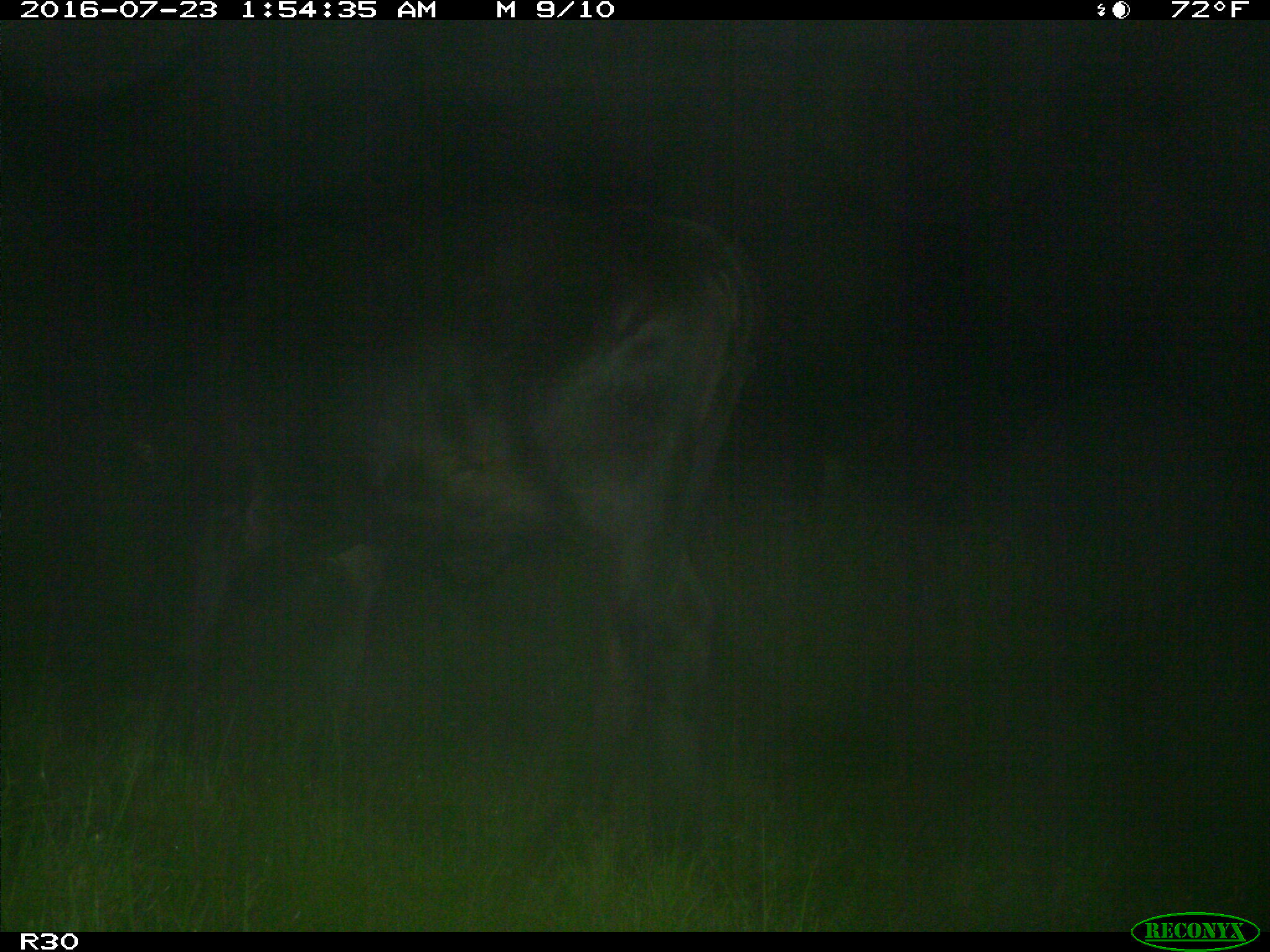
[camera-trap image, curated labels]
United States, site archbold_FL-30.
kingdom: Animalia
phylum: Chordata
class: Mammalia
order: Artiodactyla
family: Bovidae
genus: Bos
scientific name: Bos taurus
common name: domestic cow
Bos taurus (domestic cow).